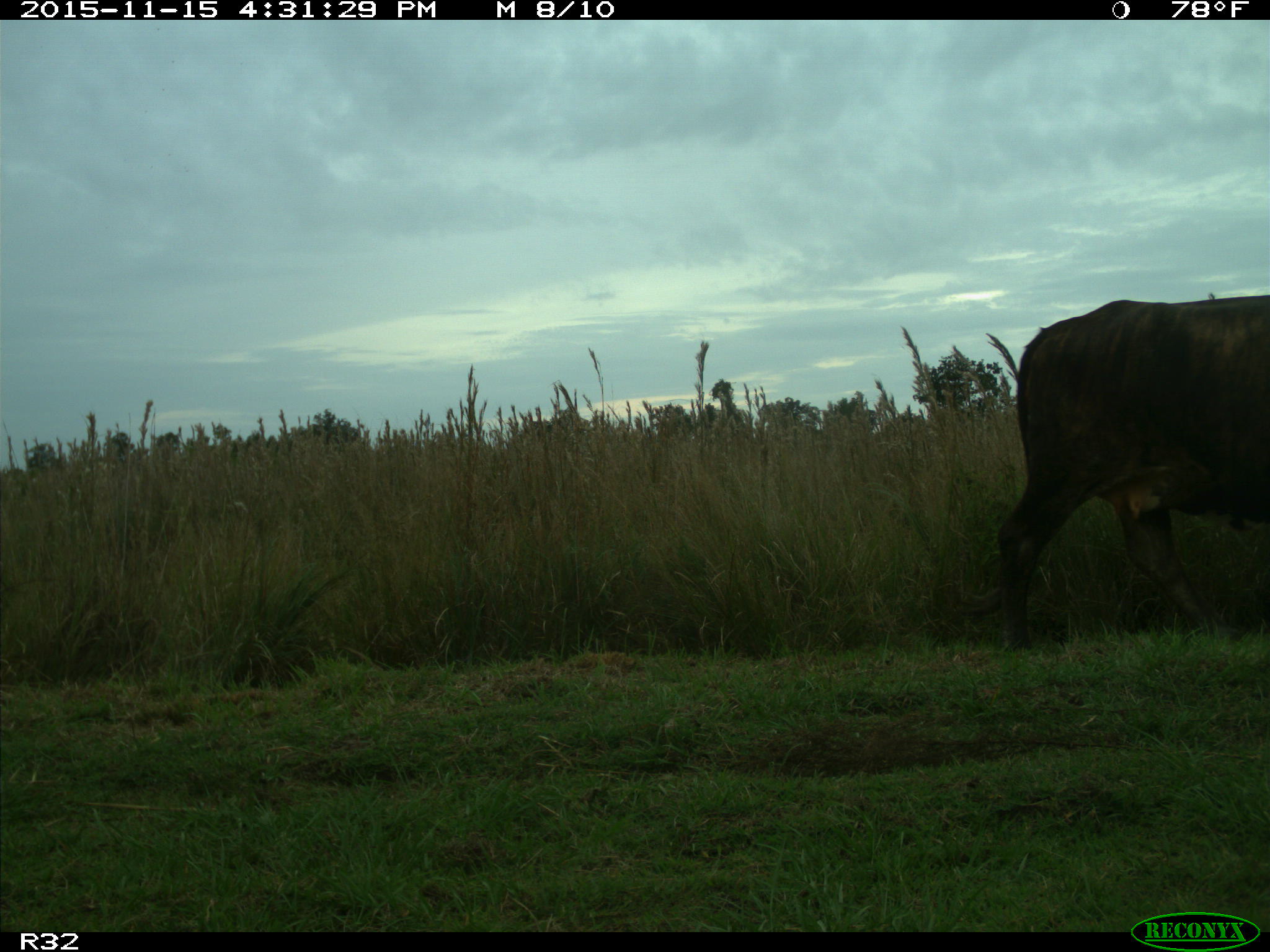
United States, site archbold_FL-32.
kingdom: Animalia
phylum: Chordata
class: Mammalia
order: Artiodactyla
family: Bovidae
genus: Bos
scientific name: Bos taurus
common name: domestic cow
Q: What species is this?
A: Bos taurus (domestic cow).